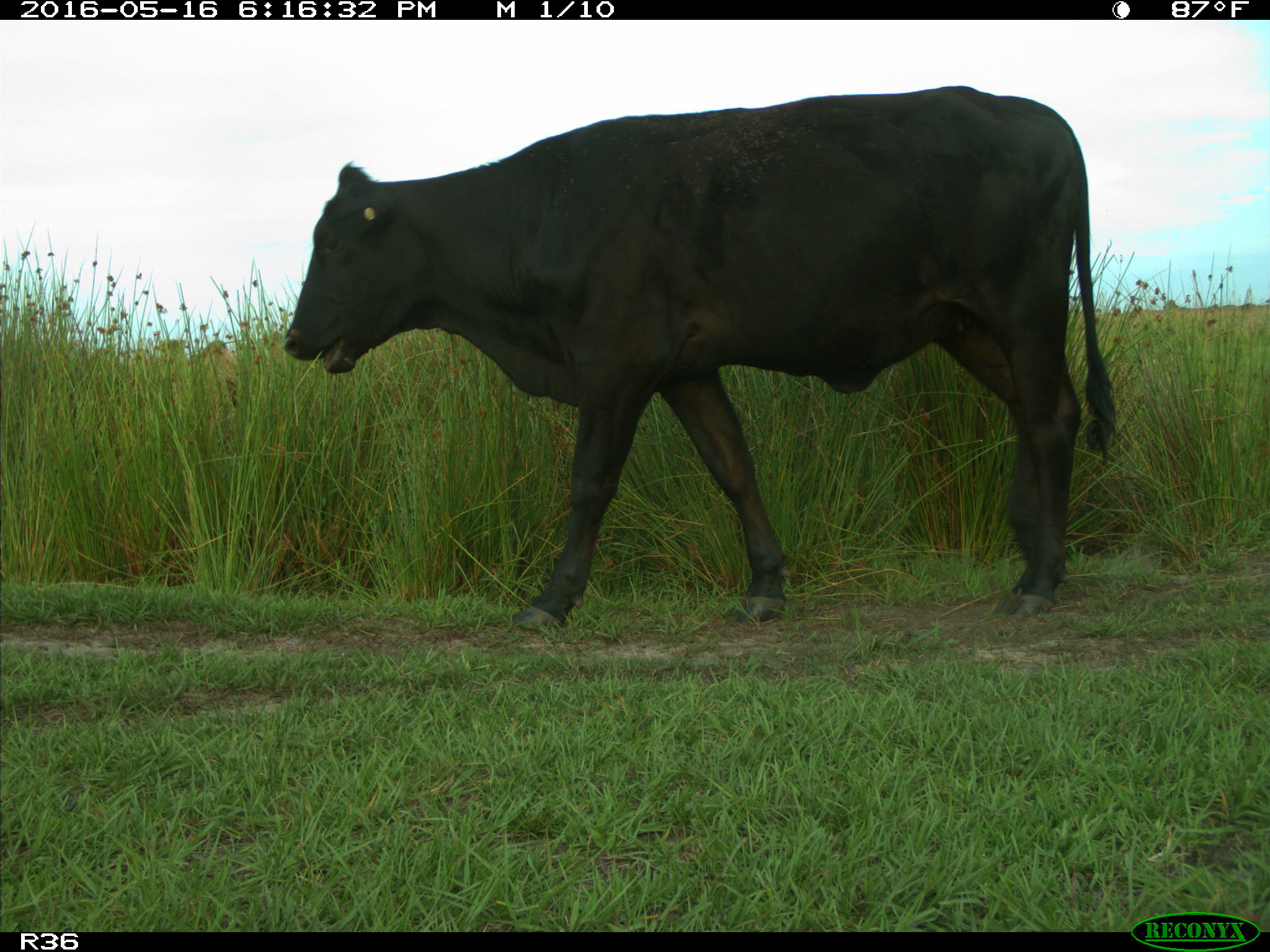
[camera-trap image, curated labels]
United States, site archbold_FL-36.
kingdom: Animalia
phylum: Chordata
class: Mammalia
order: Artiodactyla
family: Bovidae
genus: Bos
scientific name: Bos taurus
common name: domestic cow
Bos taurus (domestic cow).